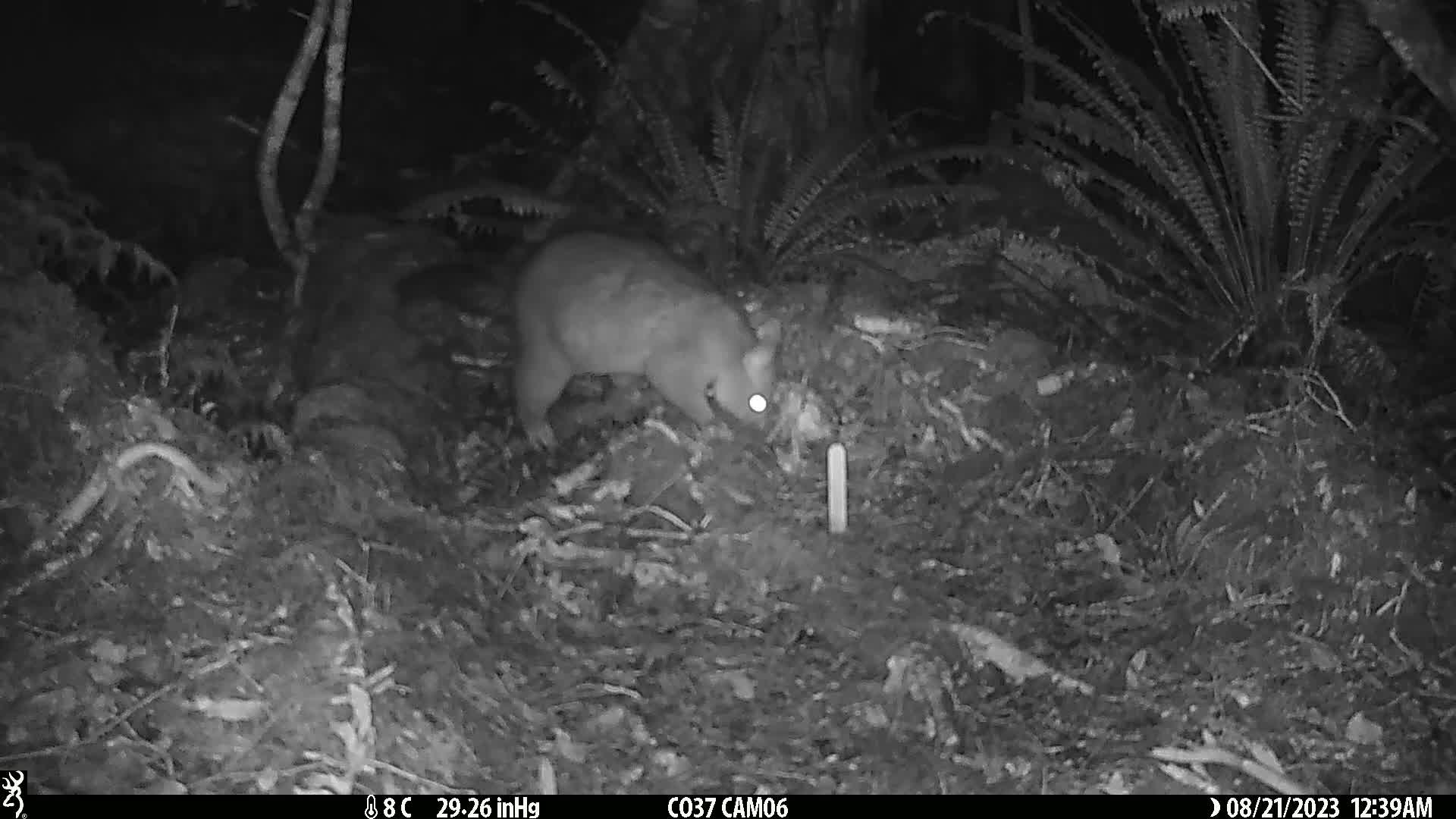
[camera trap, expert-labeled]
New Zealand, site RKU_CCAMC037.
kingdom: Animalia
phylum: Chordata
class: Mammalia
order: Diprotodontia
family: Phalangeridae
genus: Trichosurus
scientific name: Trichosurus vulpecula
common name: common brushtail possum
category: possum